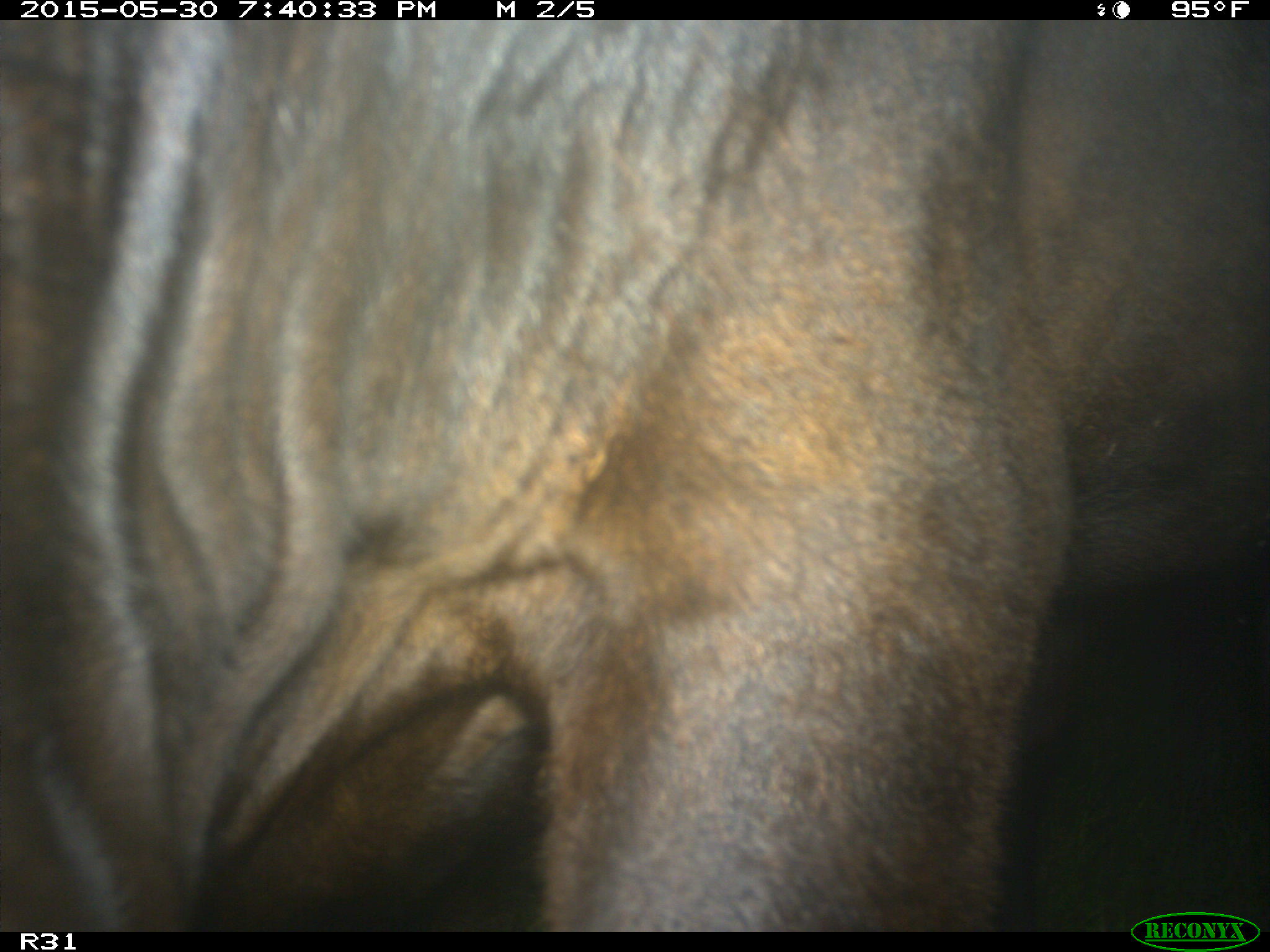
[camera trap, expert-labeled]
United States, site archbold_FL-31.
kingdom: Animalia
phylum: Chordata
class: Mammalia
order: Artiodactyla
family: Bovidae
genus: Bos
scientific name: Bos taurus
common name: domestic cow